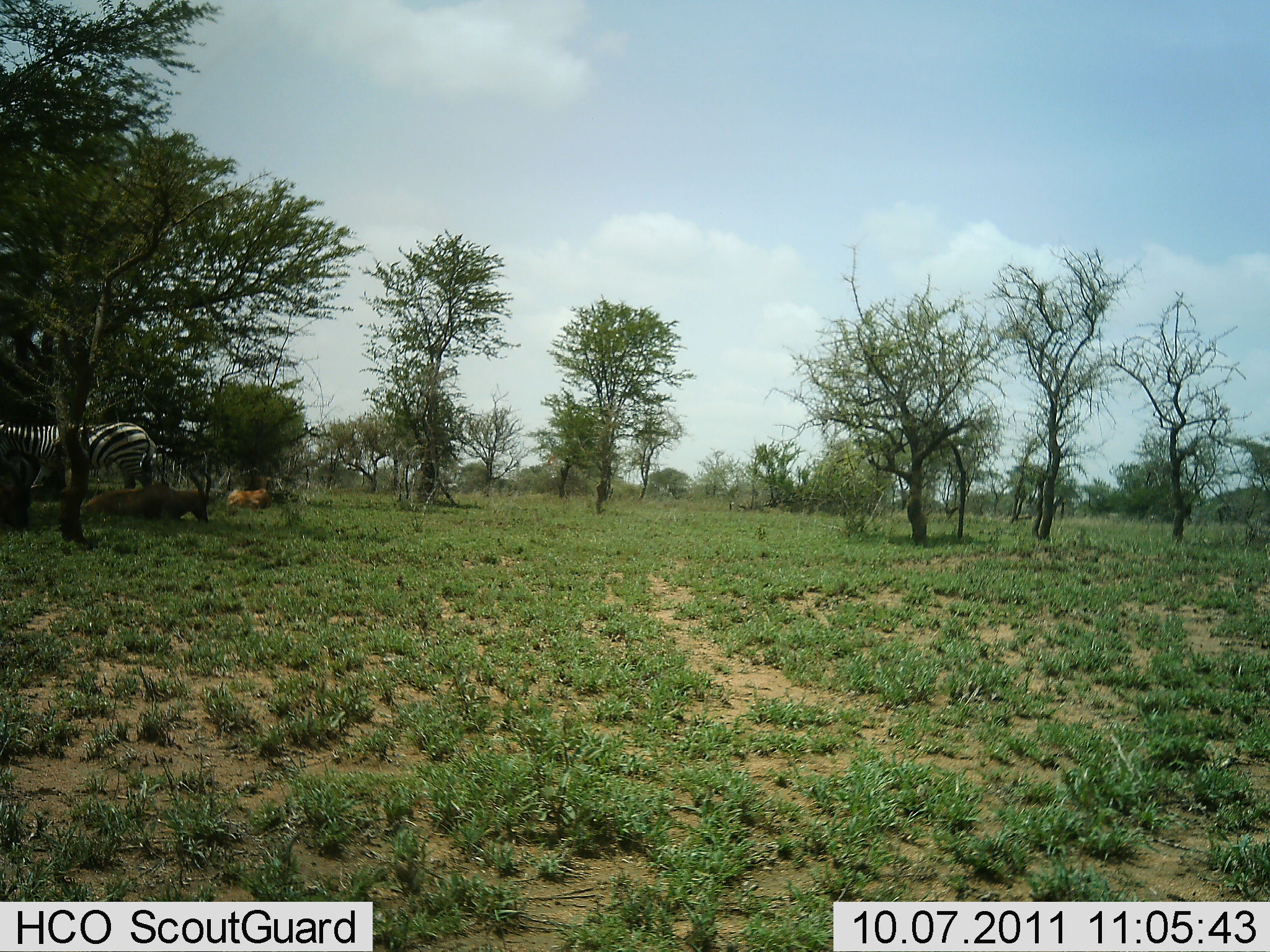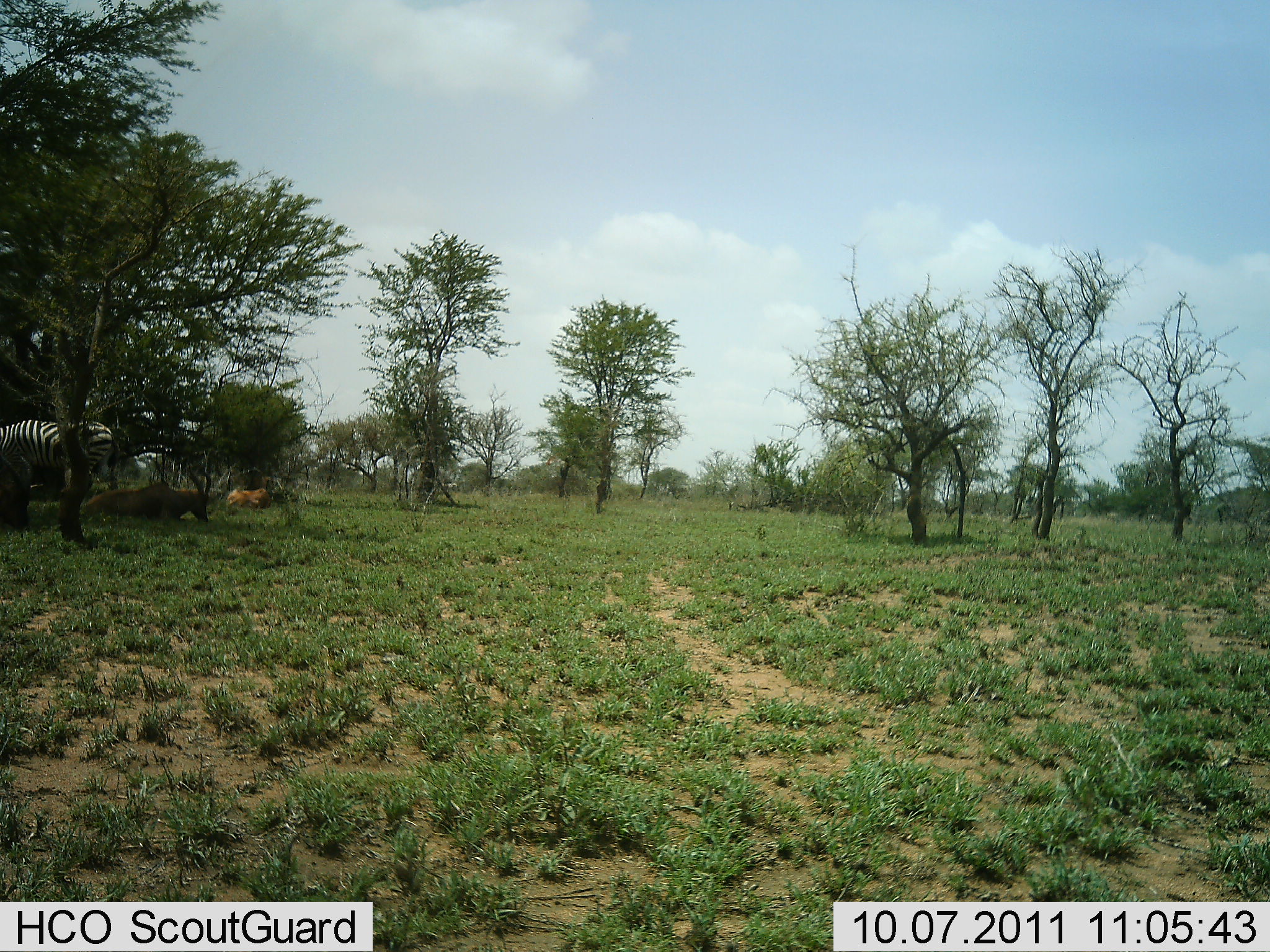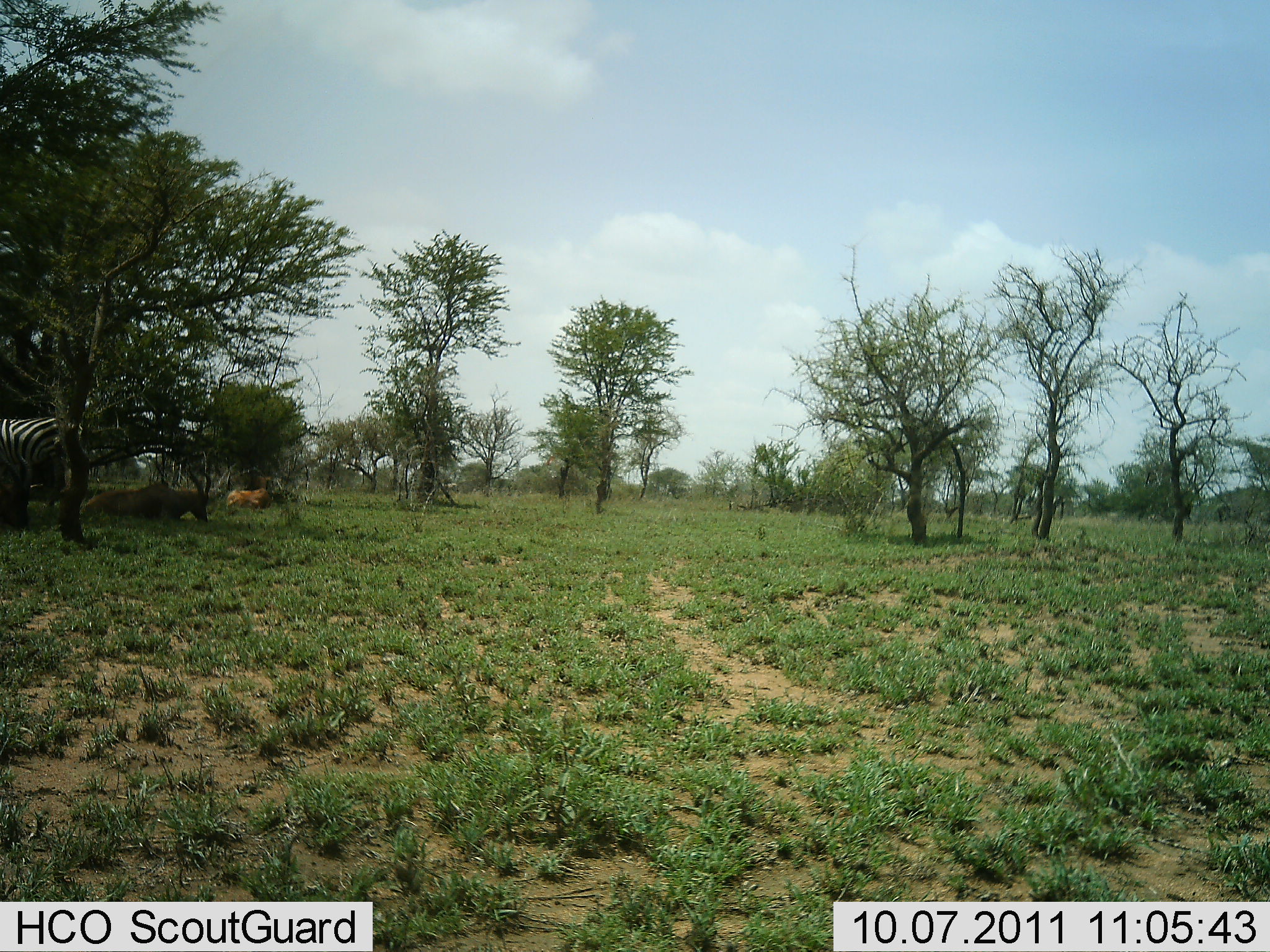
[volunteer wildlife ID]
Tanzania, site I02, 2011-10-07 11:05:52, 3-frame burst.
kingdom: Animalia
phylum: Chordata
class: Mammalia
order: Artiodactyla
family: Bovidae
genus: Alcelaphus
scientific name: Alcelaphus buselaphus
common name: hartebeest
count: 2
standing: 0%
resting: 100%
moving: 0%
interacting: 0%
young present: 0%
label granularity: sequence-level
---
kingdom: Animalia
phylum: Chordata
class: Mammalia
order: Perissodactyla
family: Equidae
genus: Equus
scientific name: Equus quagga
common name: plains zebra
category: zebra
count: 1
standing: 23%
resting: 0%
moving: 77%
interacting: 0%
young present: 0%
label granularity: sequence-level